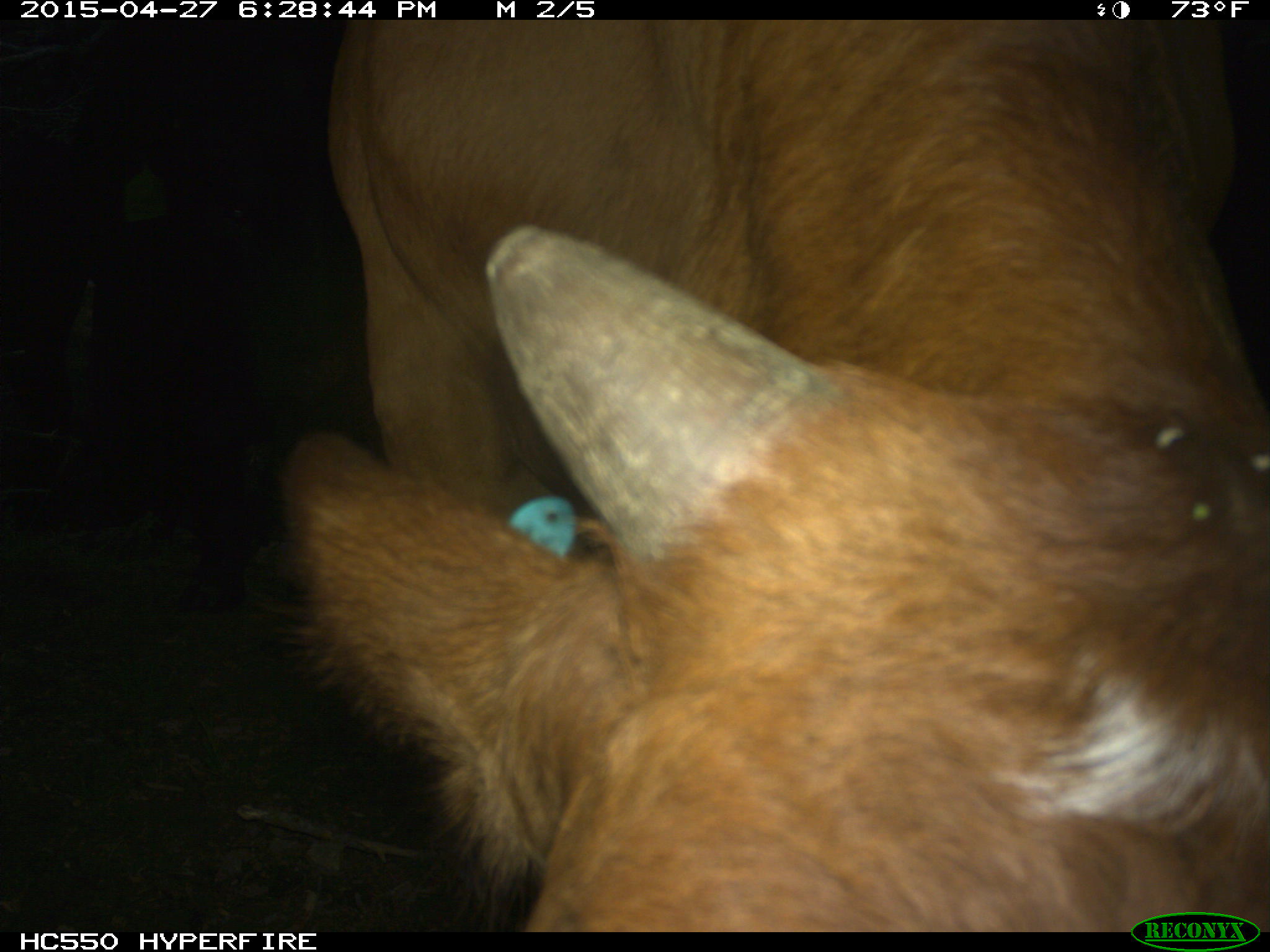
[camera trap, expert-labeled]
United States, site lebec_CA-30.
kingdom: Animalia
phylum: Chordata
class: Mammalia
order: Artiodactyla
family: Bovidae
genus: Bos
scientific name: Bos taurus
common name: domestic cow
Bos taurus (domestic cow).